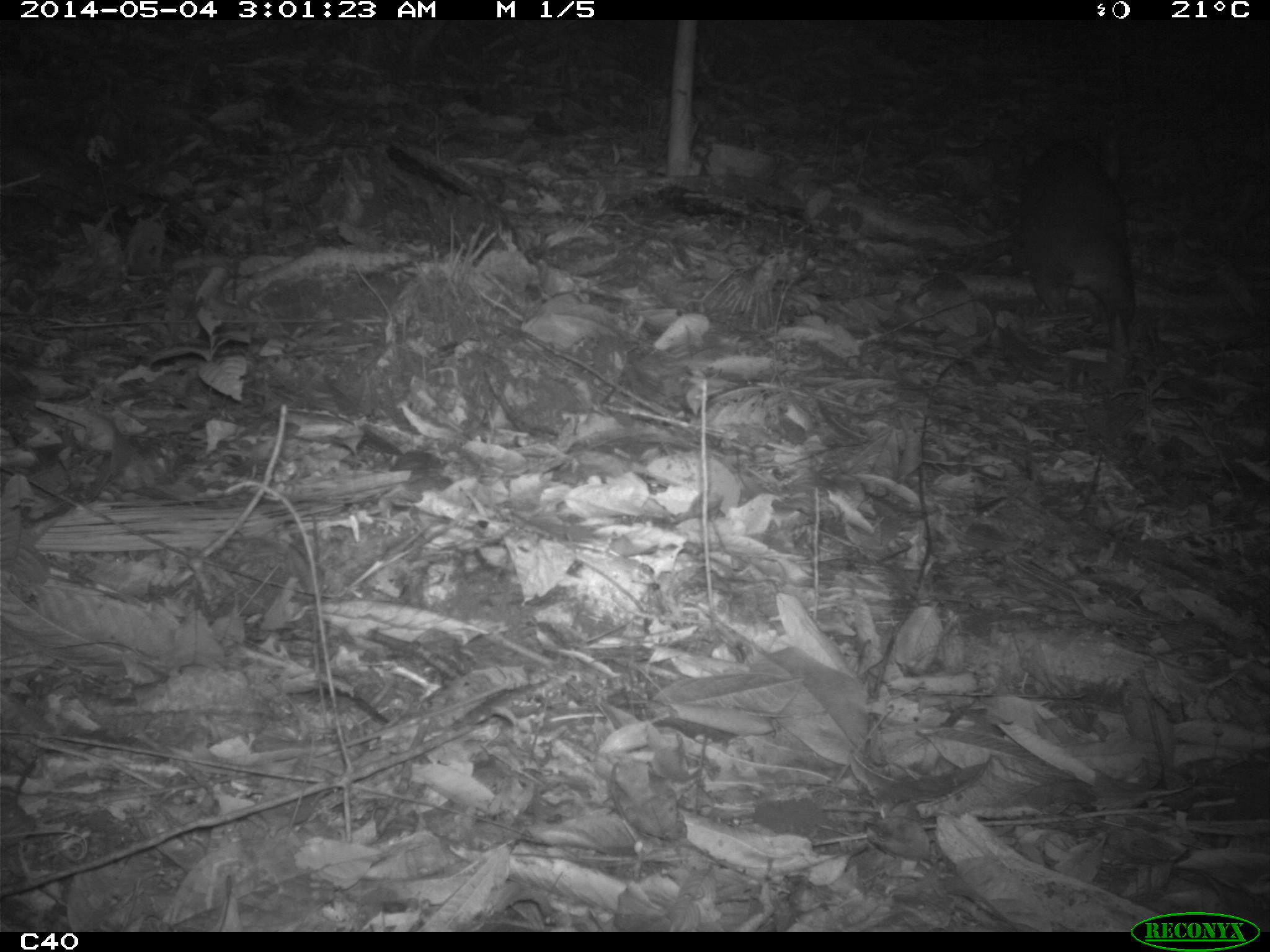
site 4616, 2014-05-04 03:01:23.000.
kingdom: Animalia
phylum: Chordata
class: Mammalia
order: Rodentia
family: Cuniculidae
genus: Cuniculus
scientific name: Cuniculus paca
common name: spotted paca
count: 1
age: adult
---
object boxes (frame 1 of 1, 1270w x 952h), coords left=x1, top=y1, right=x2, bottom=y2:
cuniculus paca: left=1009, top=133, right=1137, bottom=382